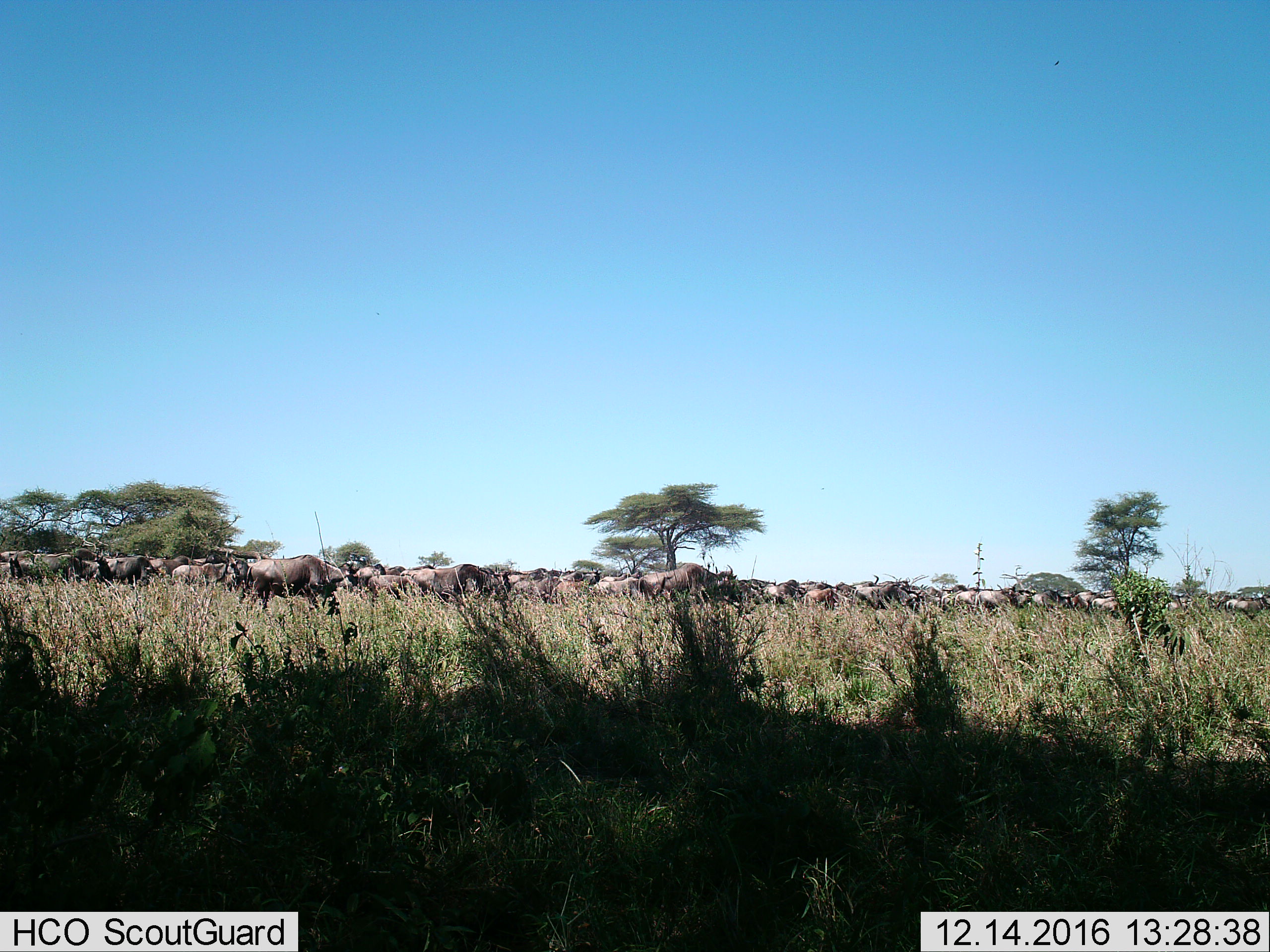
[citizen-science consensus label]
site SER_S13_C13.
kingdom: Animalia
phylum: Chordata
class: Mammalia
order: Artiodactyla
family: Bovidae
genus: Connochaetes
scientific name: Connochaetes taurinus taurinus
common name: blue wildebeest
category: wildebeestblue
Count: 51+.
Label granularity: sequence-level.